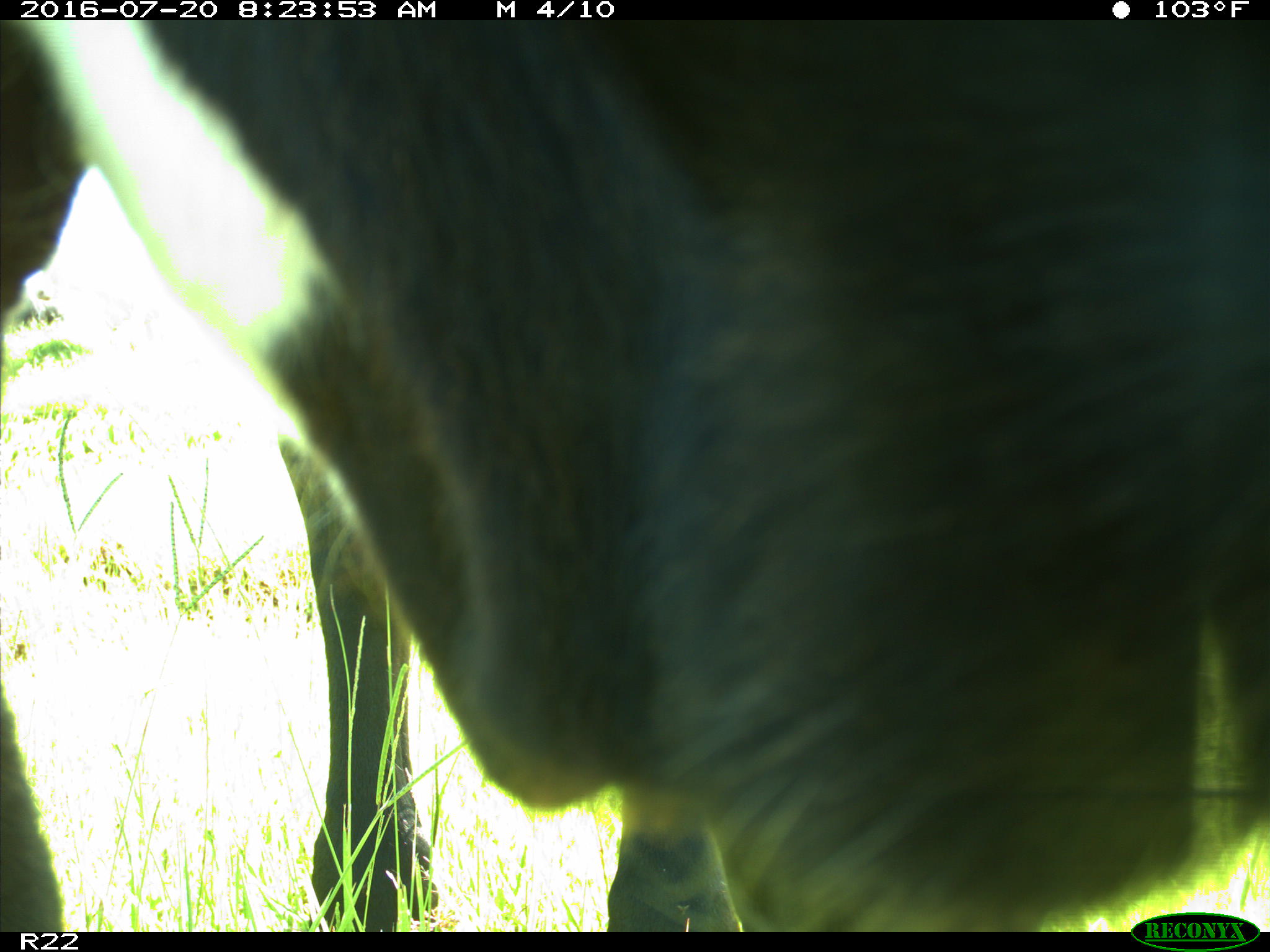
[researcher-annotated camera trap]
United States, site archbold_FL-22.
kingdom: Animalia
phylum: Chordata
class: Mammalia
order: Artiodactyla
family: Bovidae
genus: Bos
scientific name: Bos taurus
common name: domestic cow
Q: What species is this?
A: Bos taurus (domestic cow).